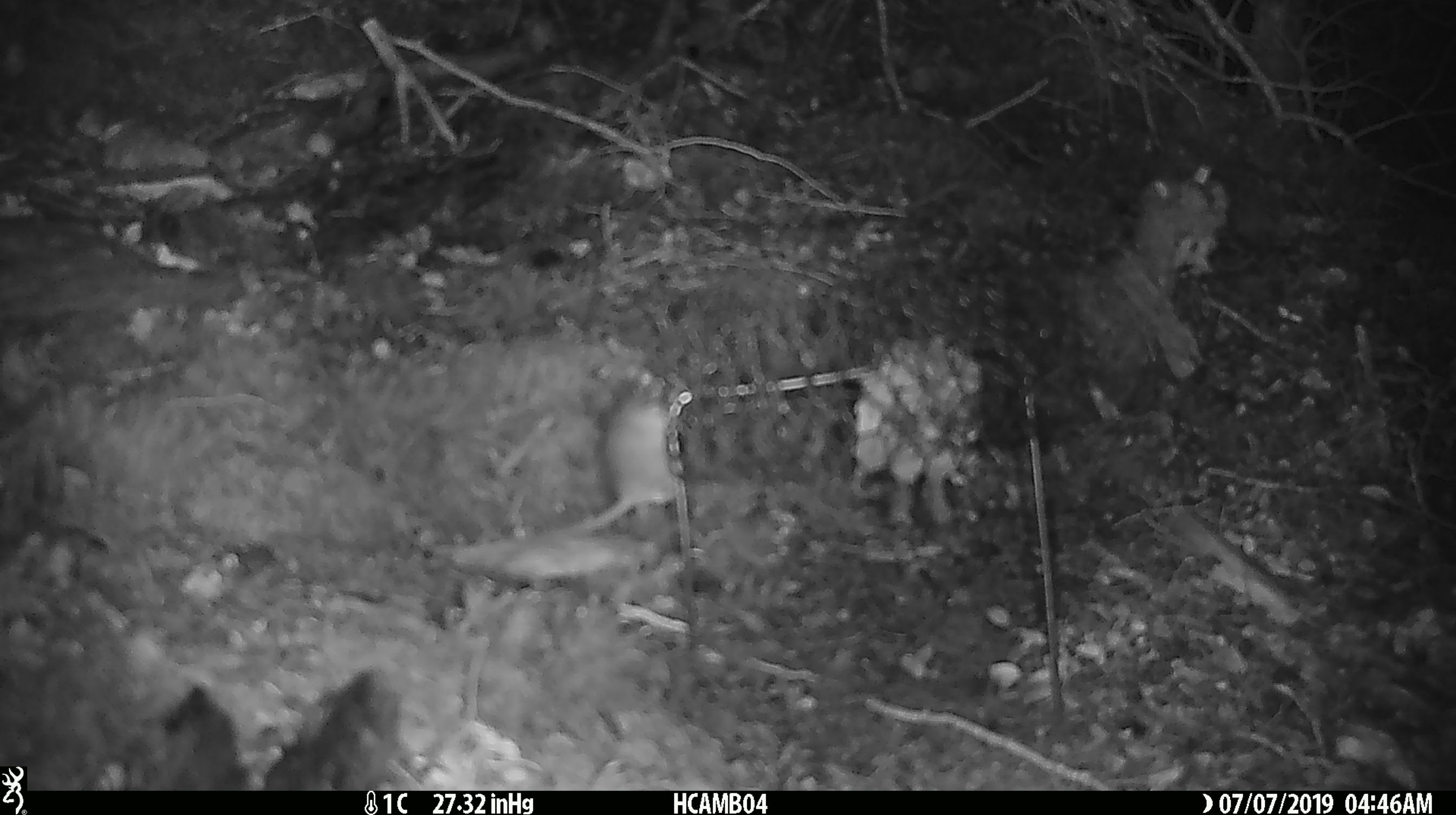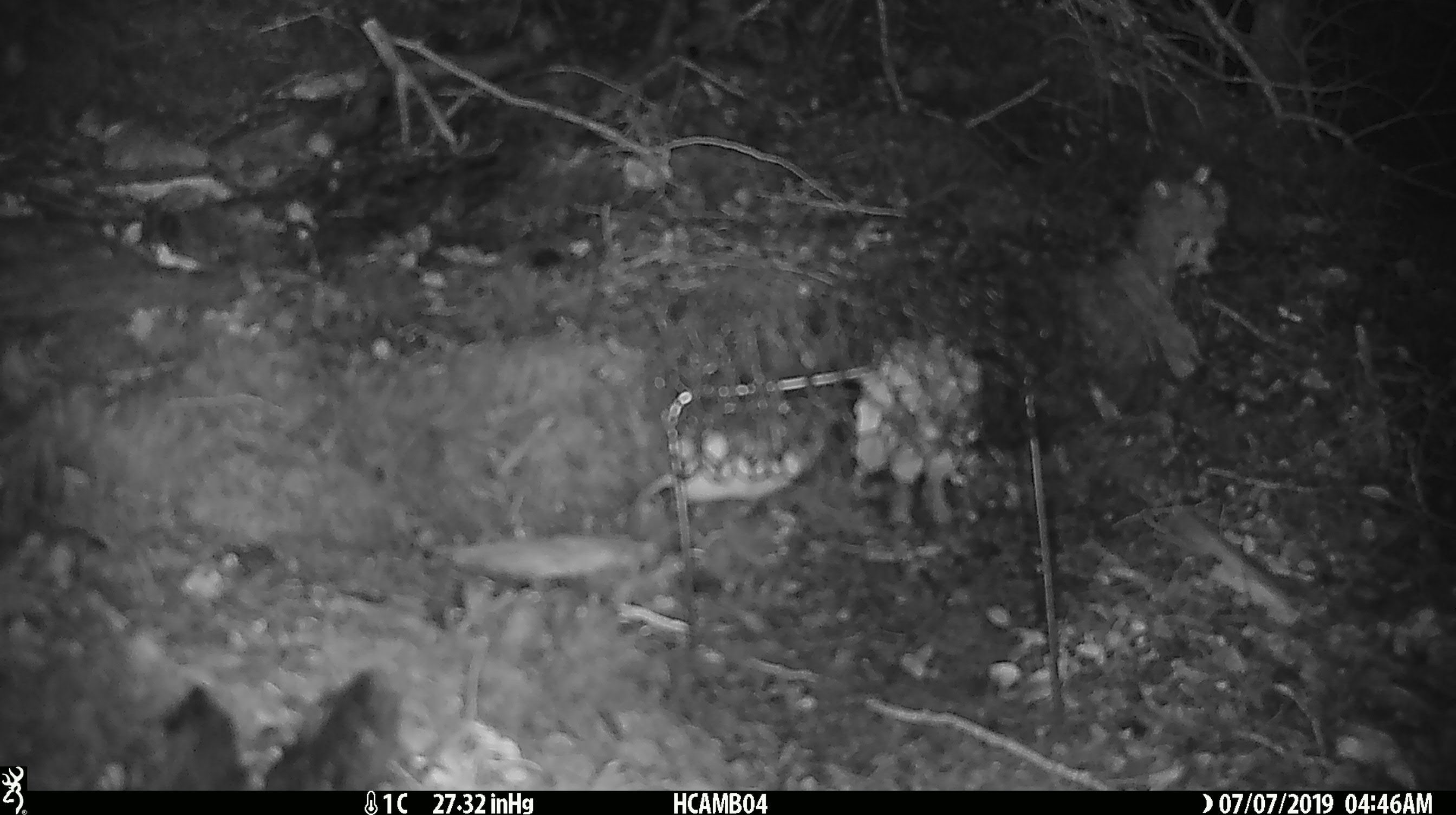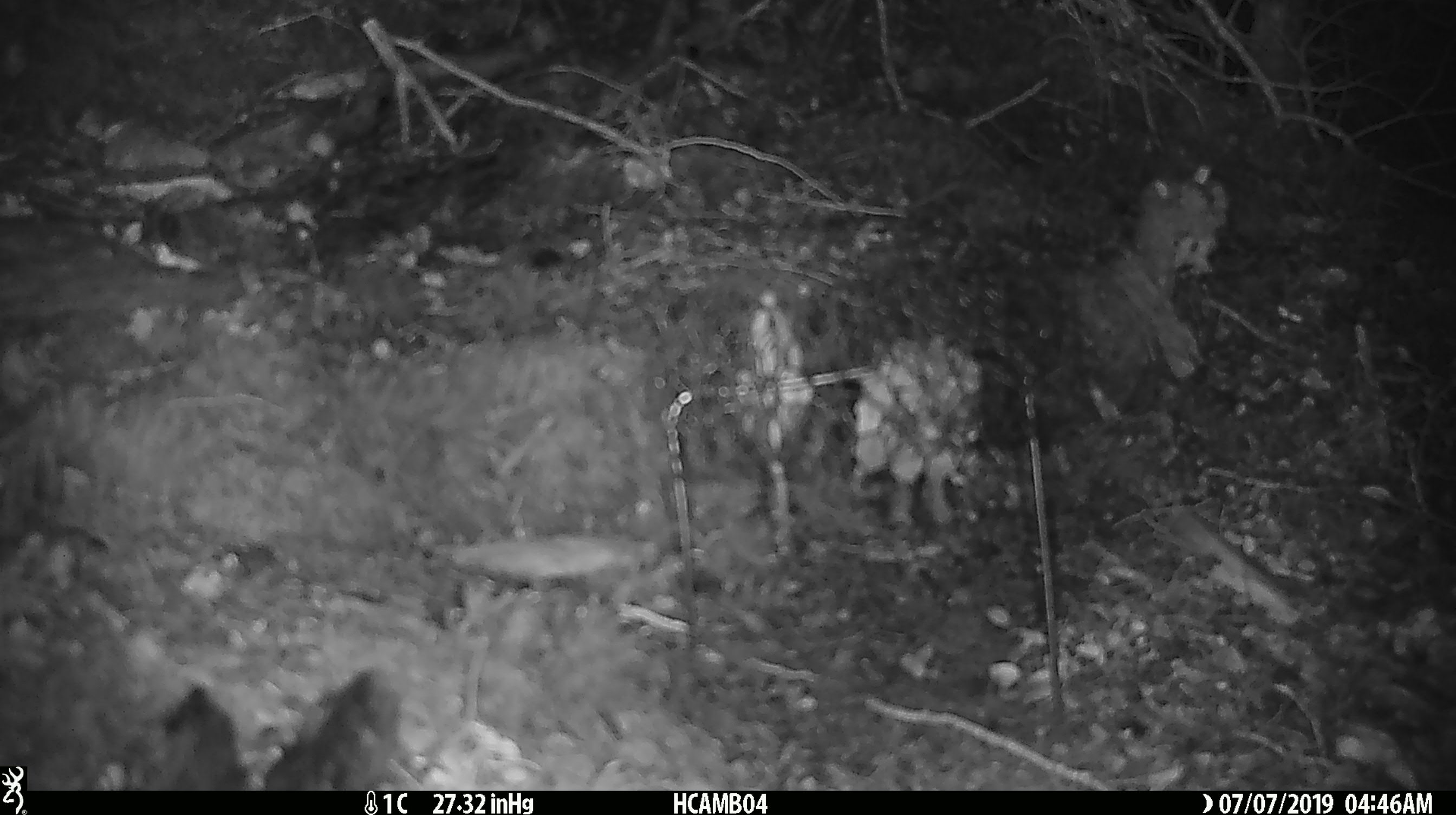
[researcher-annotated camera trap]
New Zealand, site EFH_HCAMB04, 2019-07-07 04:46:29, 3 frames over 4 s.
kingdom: Animalia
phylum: Chordata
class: Mammalia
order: Rodentia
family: Muridae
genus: Mus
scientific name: Mus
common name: mouse